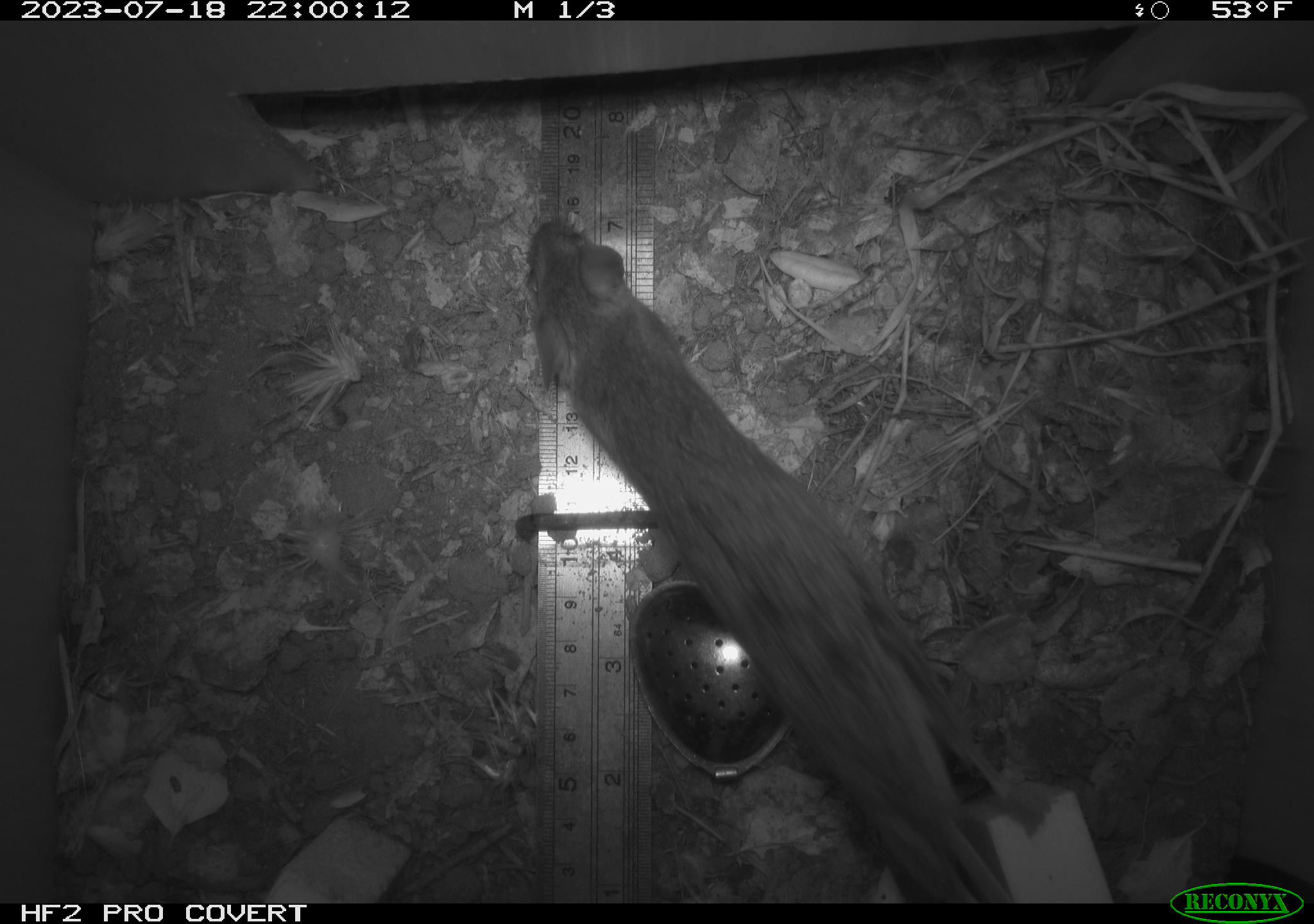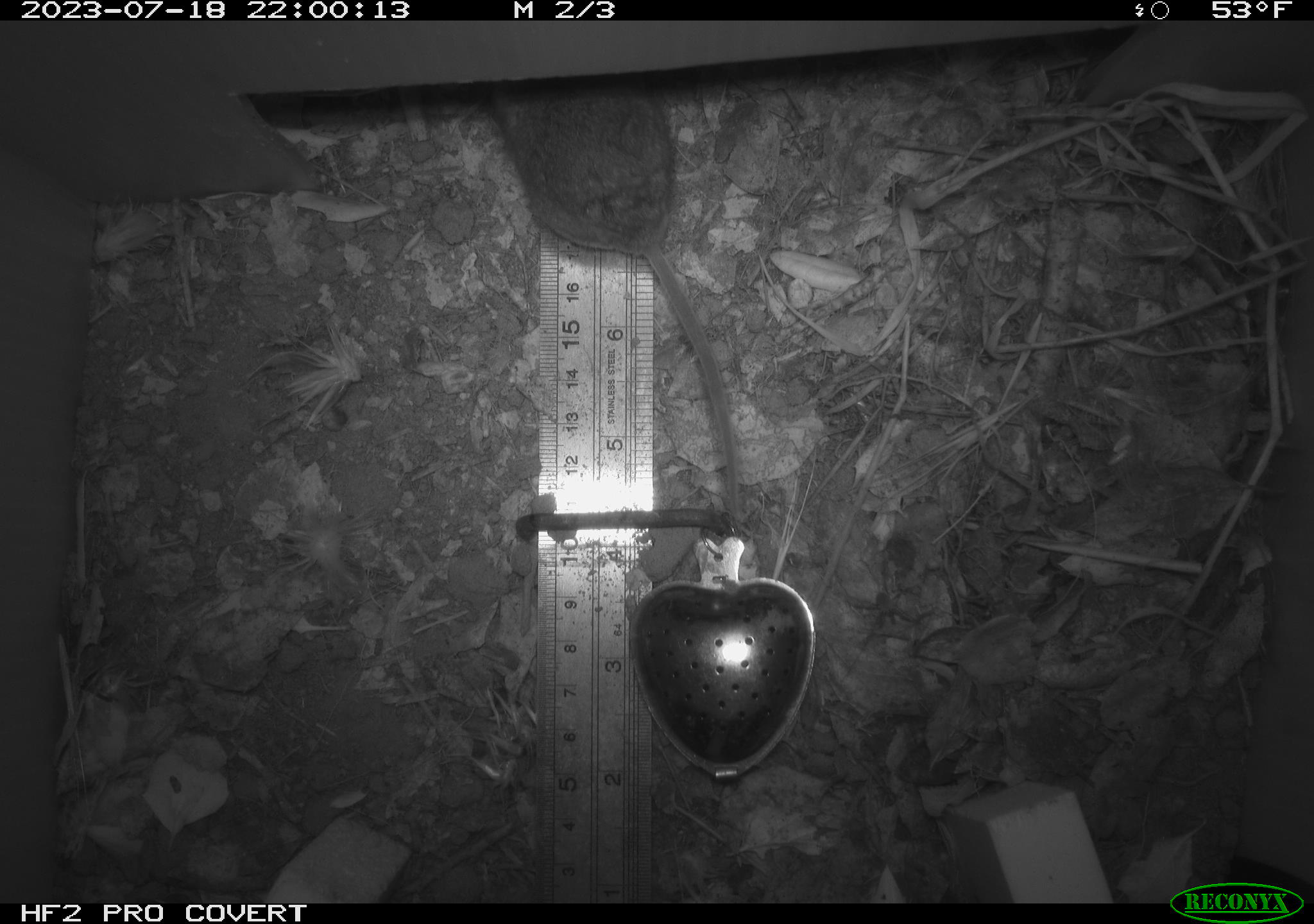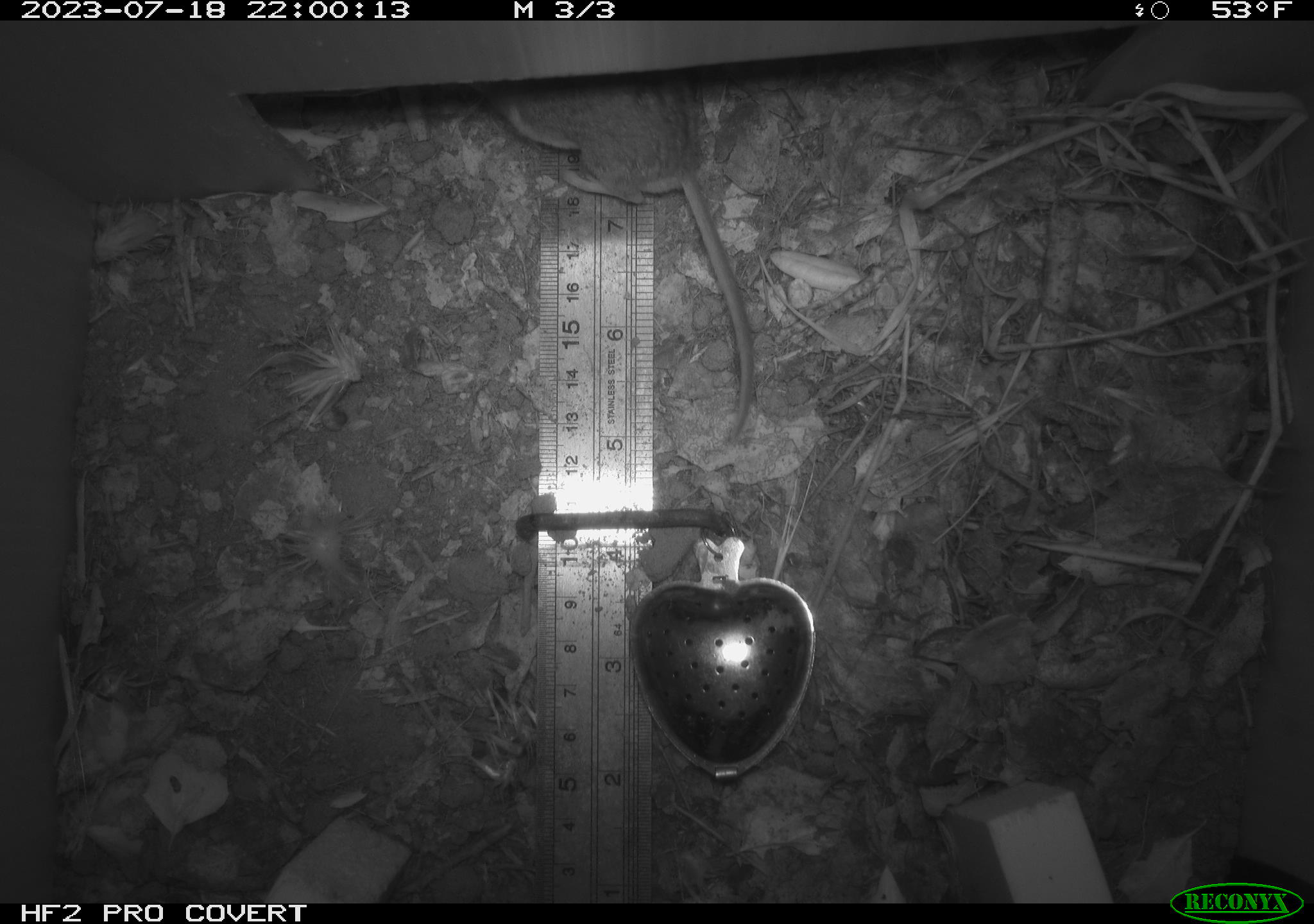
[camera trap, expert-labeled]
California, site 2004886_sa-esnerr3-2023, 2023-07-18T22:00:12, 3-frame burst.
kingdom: Animalia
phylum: Chordata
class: Mammalia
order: Rodentia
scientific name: Rodentia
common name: mouse species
Mouse species (Rodentia).